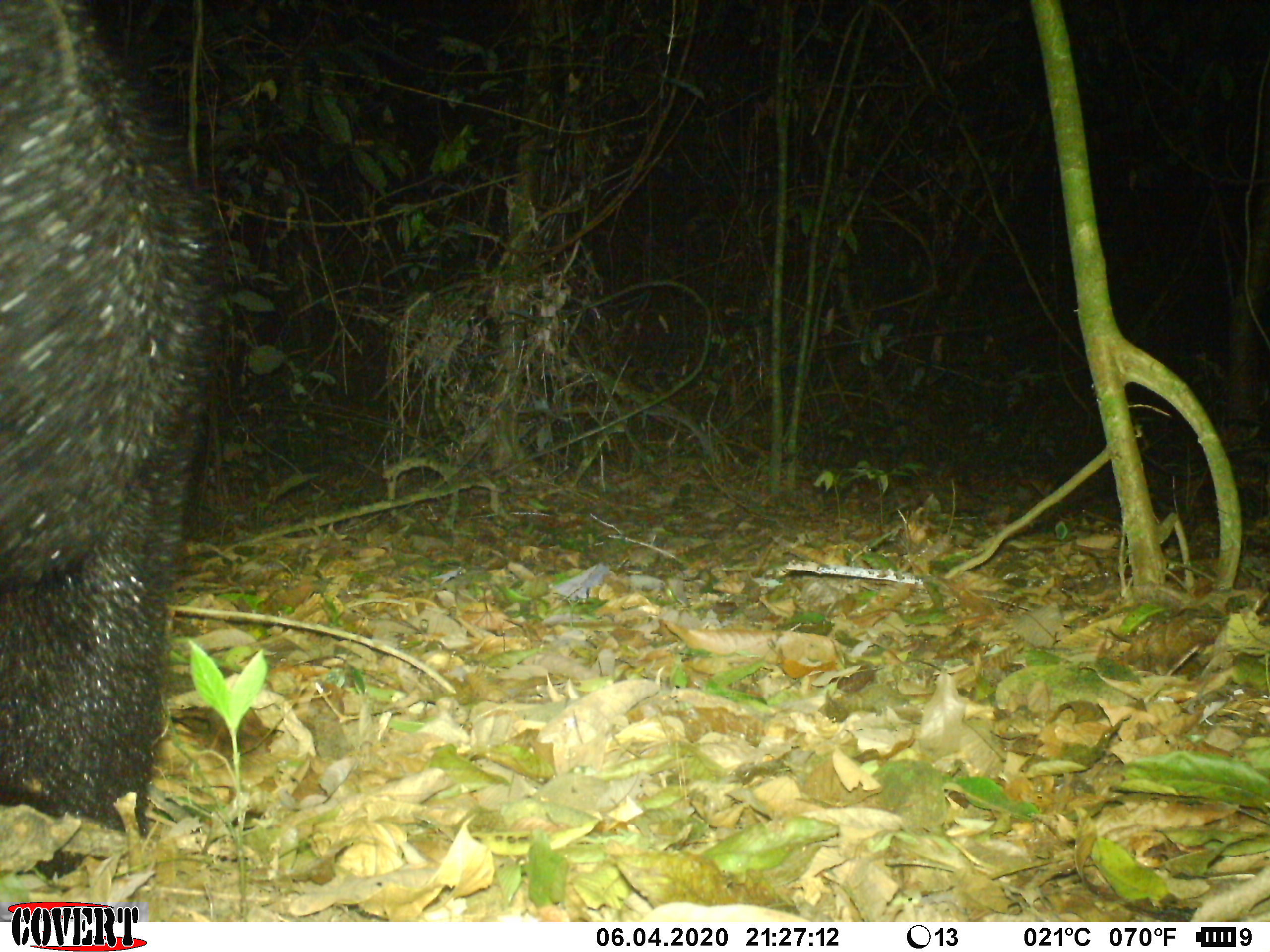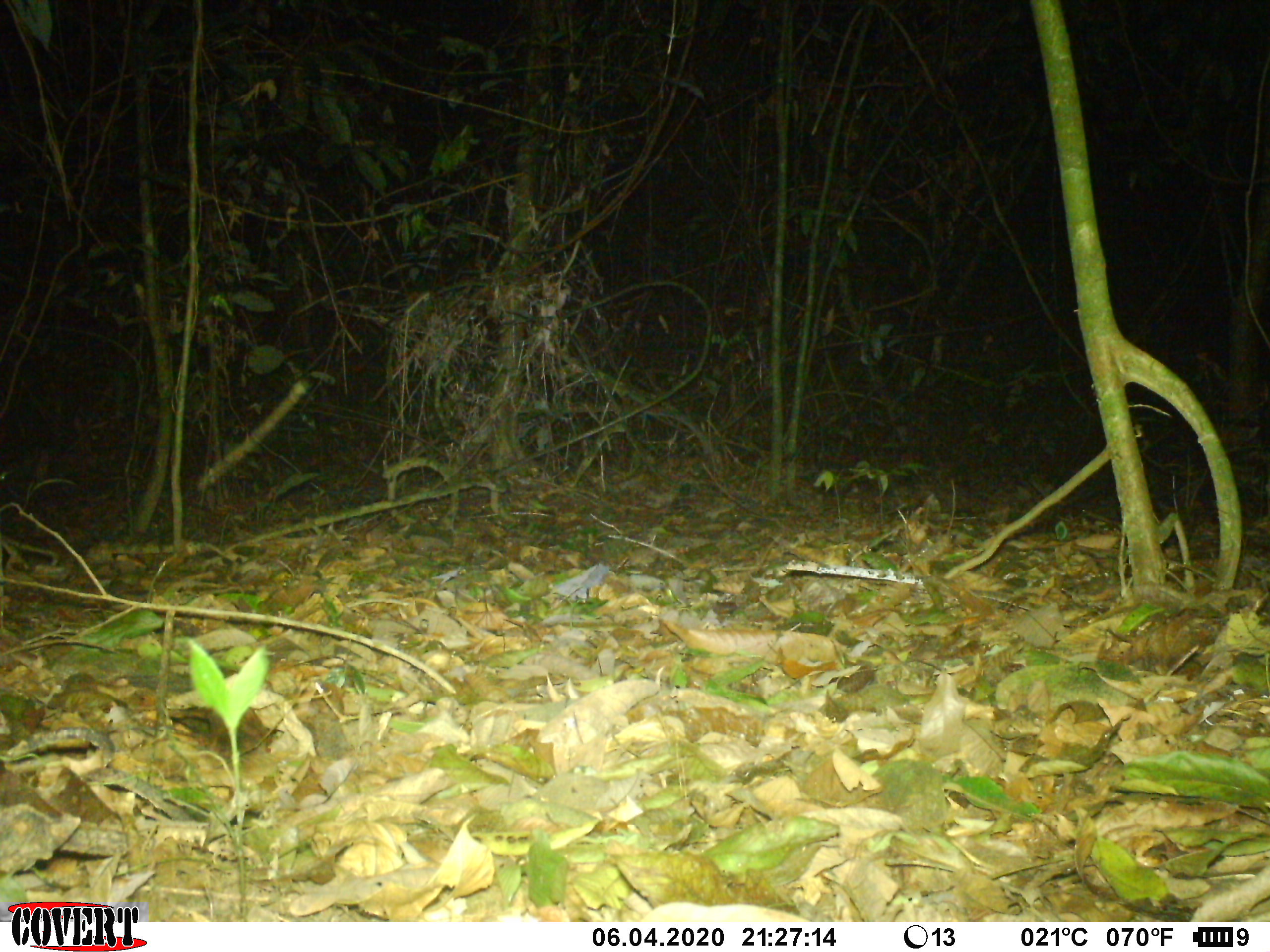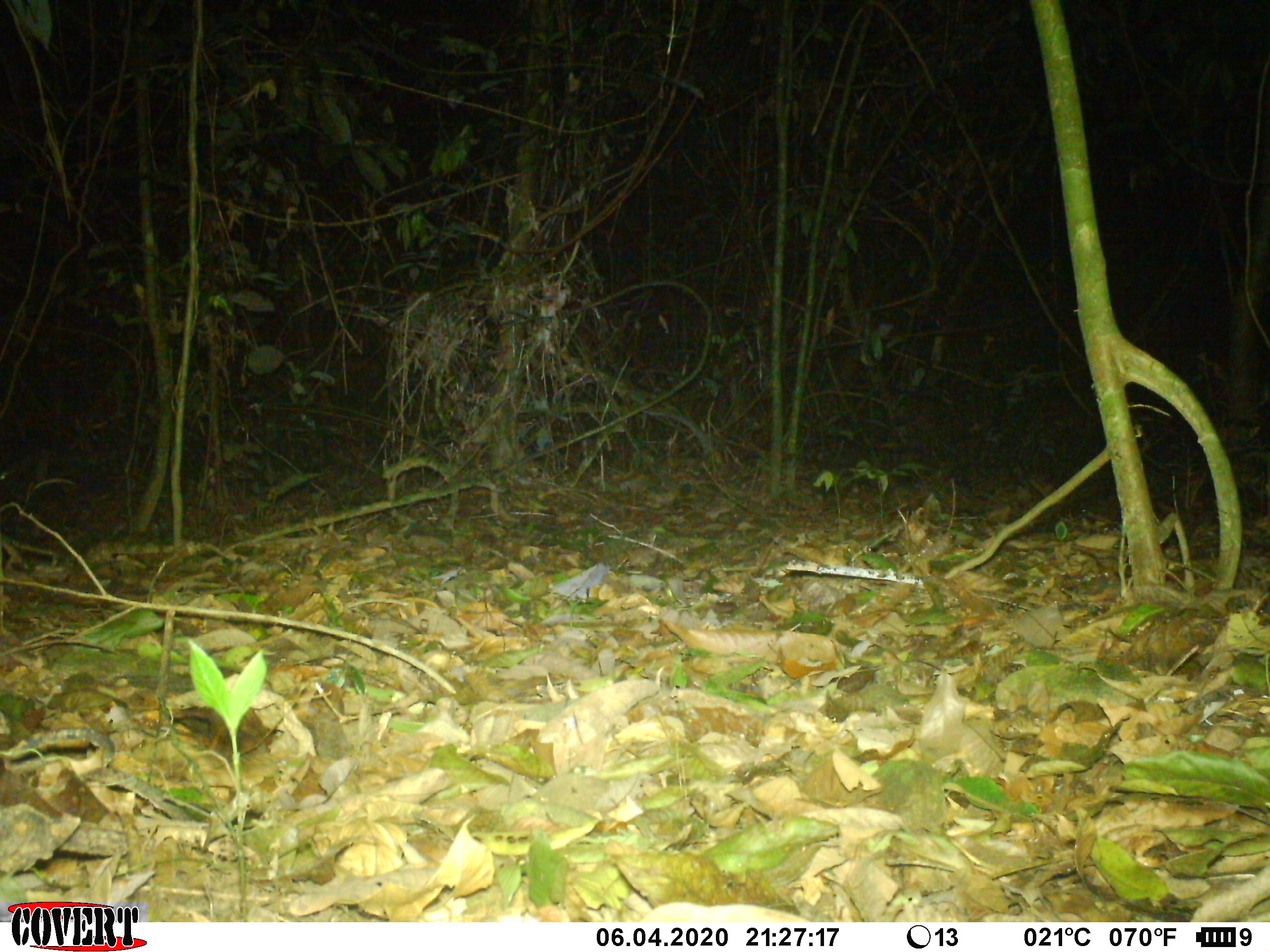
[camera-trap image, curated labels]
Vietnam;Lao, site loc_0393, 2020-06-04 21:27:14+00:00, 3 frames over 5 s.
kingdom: Animalia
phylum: Chordata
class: Mammalia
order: Carnivora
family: Ursidae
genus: Ursus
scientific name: Ursus thibetanus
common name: asian black bear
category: asiatic black bear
Asiatic black bear (asian black bear) (Ursus thibetanus). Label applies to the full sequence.